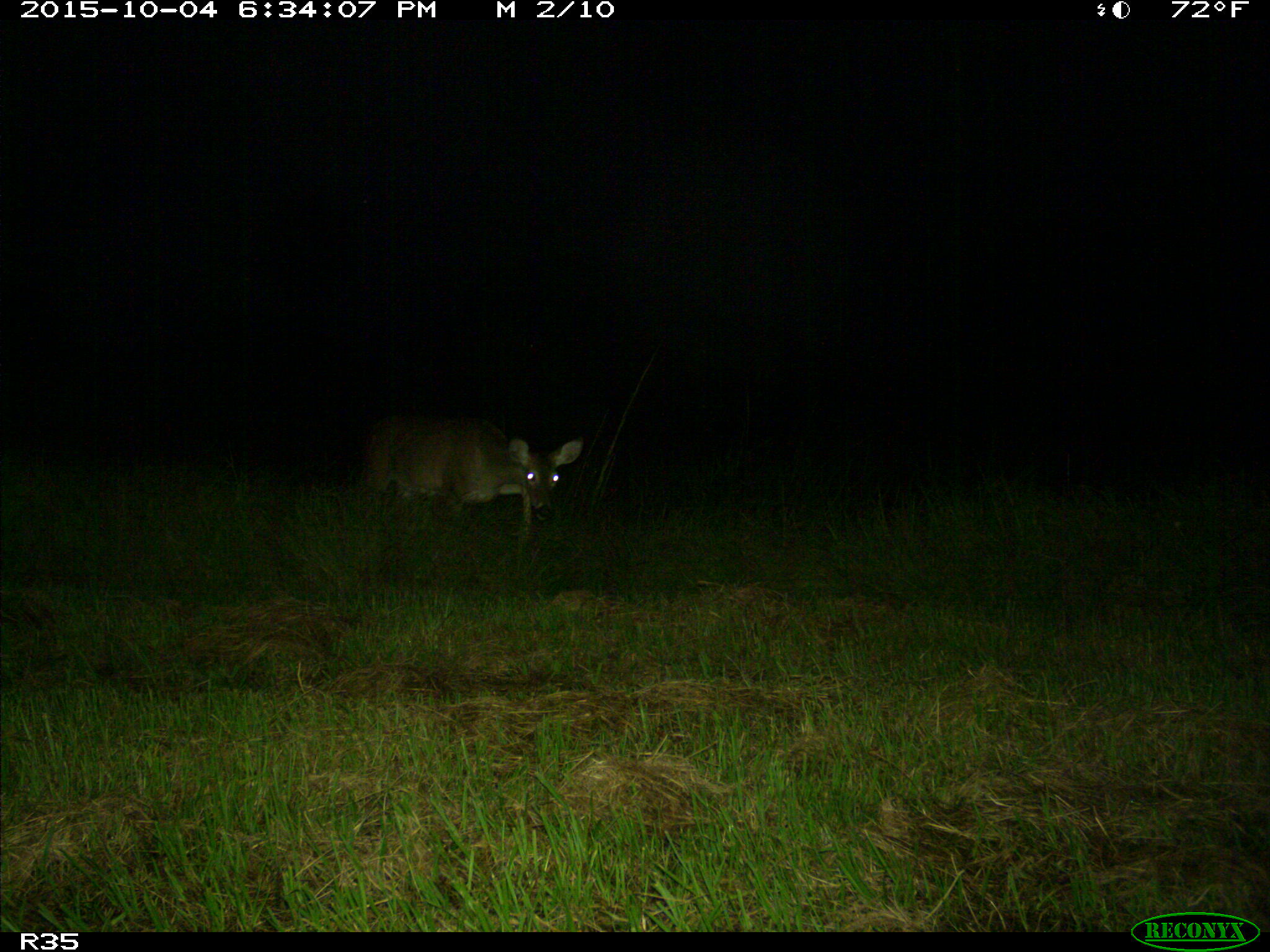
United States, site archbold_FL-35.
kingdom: Animalia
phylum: Chordata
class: Mammalia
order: Artiodactyla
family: Cervidae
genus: Odocoileus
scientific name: Odocoileus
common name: deer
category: unidentified deer